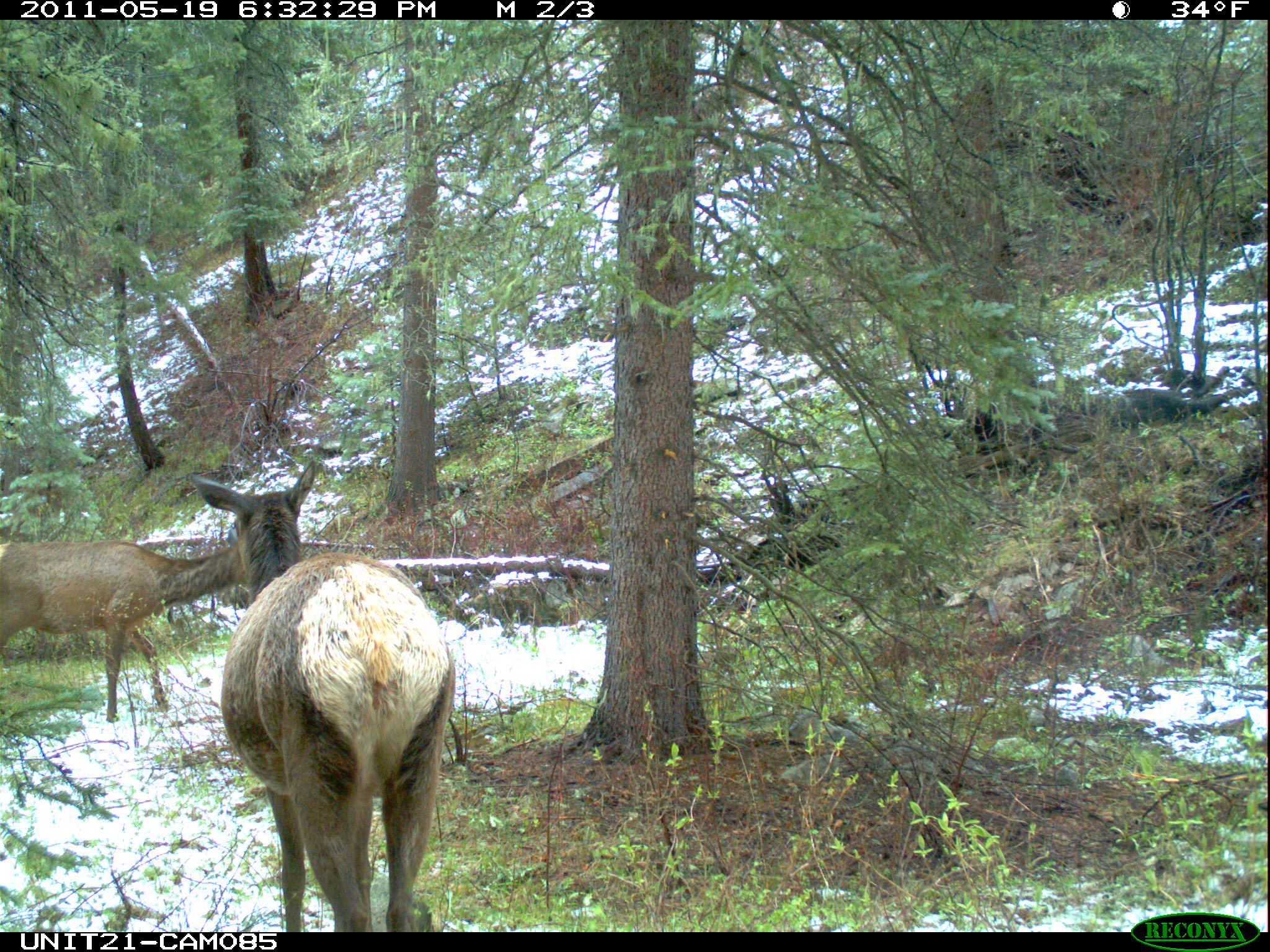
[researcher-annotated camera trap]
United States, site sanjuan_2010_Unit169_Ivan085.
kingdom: Animalia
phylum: Chordata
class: Mammalia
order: Artiodactyla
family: Cervidae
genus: Cervus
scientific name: Cervus elaphus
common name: red deer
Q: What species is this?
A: Cervus elaphus (red deer).